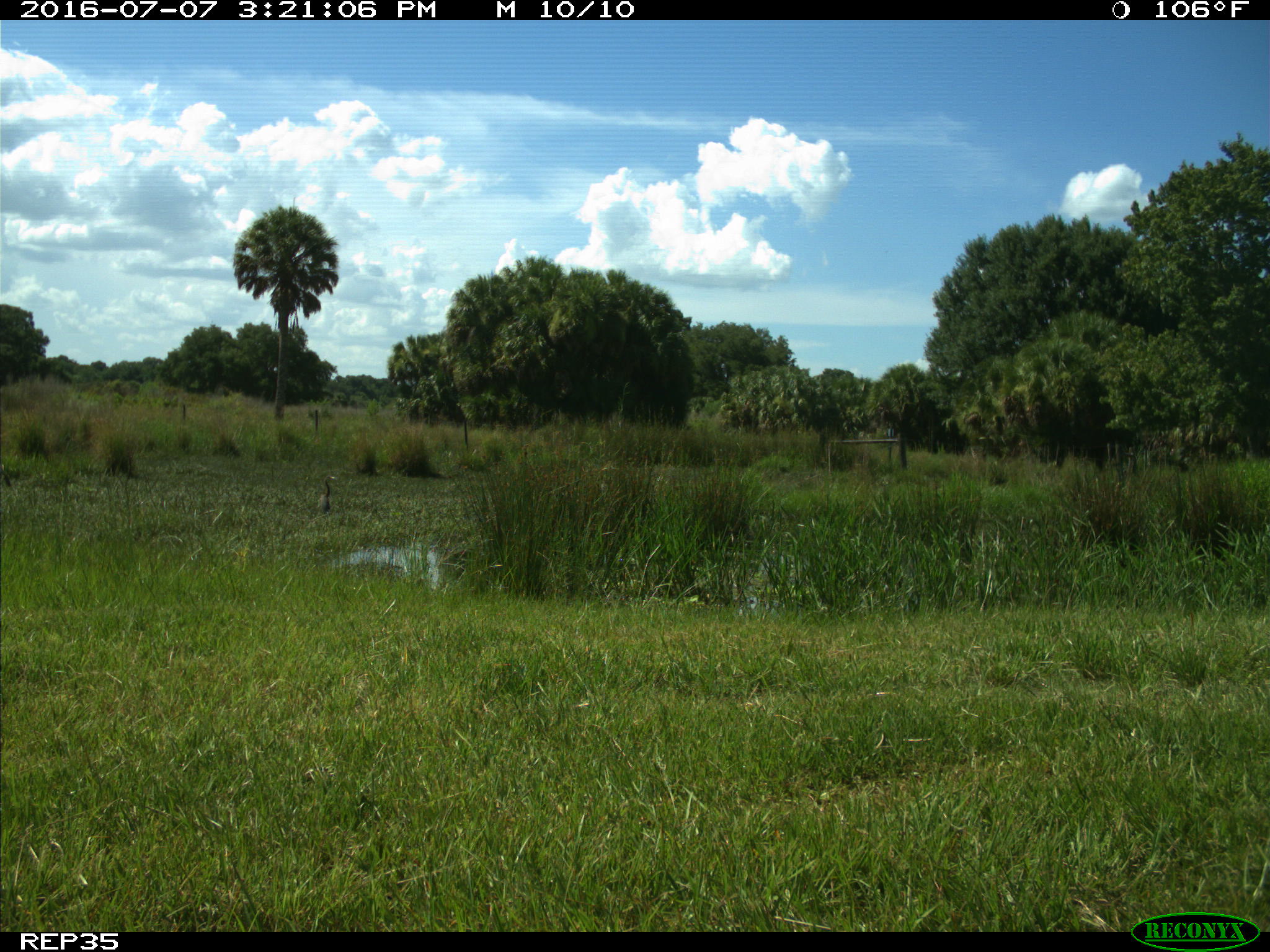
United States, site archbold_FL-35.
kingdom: Animalia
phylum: Chordata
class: Mammalia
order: Carnivora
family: Procyonidae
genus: Procyon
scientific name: Procyon lotor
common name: common raccoon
Procyon lotor (common raccoon).